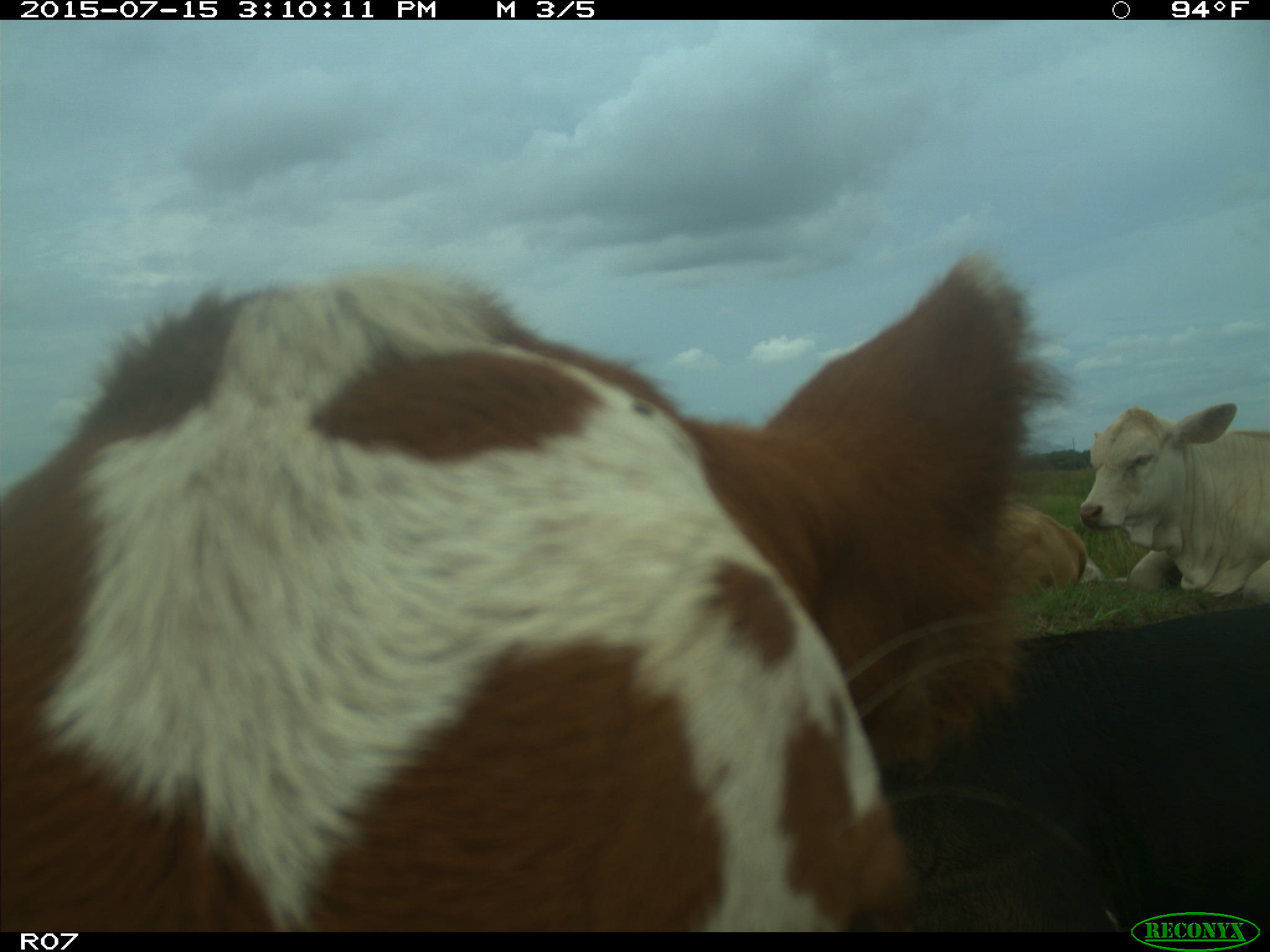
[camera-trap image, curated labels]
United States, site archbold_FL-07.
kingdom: Animalia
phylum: Chordata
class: Mammalia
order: Artiodactyla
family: Bovidae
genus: Bos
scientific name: Bos taurus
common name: domestic cow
Bos taurus (domestic cow).